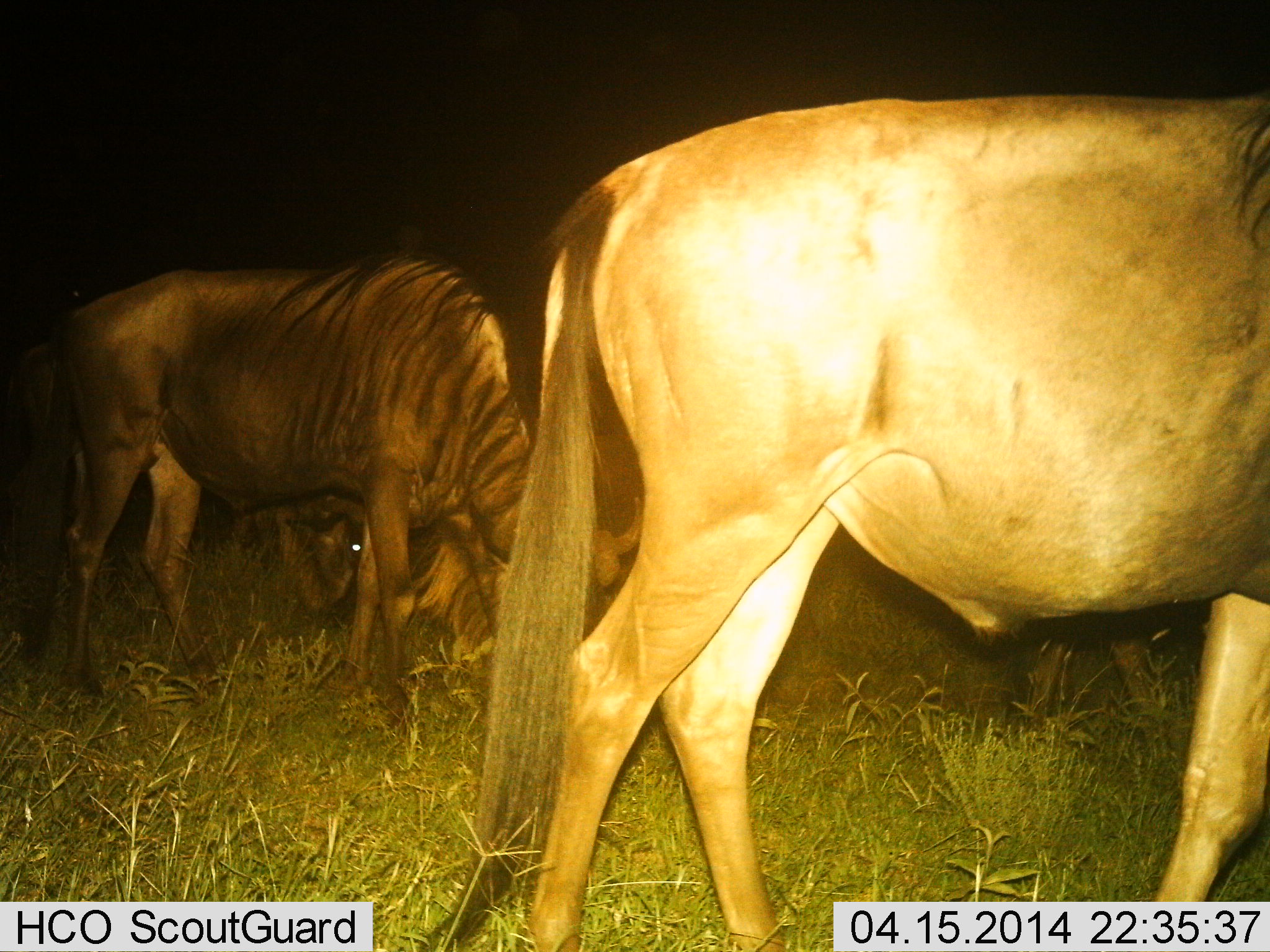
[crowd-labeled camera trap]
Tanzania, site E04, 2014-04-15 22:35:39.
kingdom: Animalia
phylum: Chordata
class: Mammalia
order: Artiodactyla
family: Bovidae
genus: Connochaetes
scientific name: Connochaetes taurinus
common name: blue wildebeest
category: wildebeest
Wildebeest (blue wildebeest) (Connochaetes taurinus), count 3. Behavior (volunteer vote fractions): standing 50%, resting 20%, moving 10%, interacting 0%. Young present (vote fraction): 0%. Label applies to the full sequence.